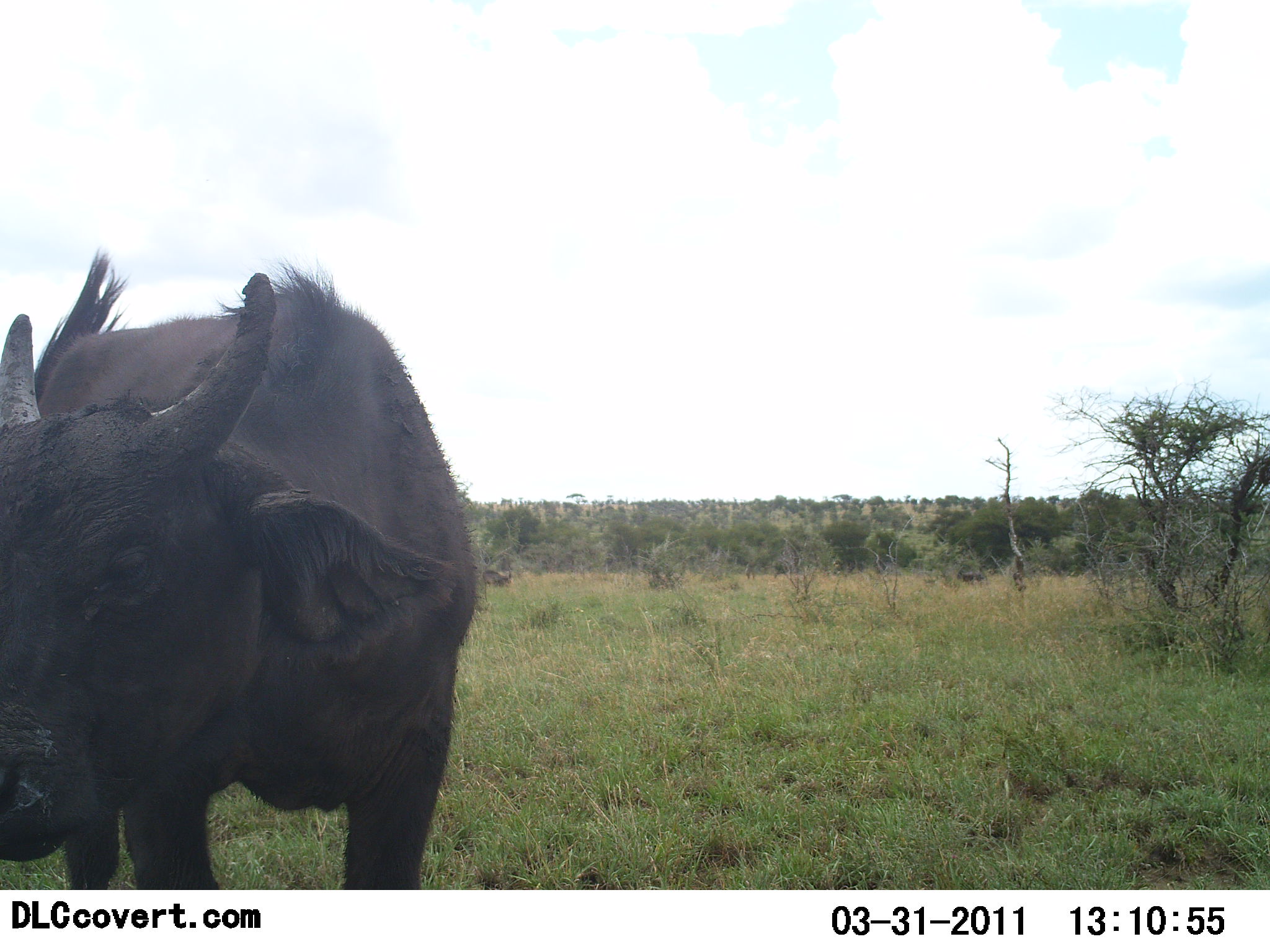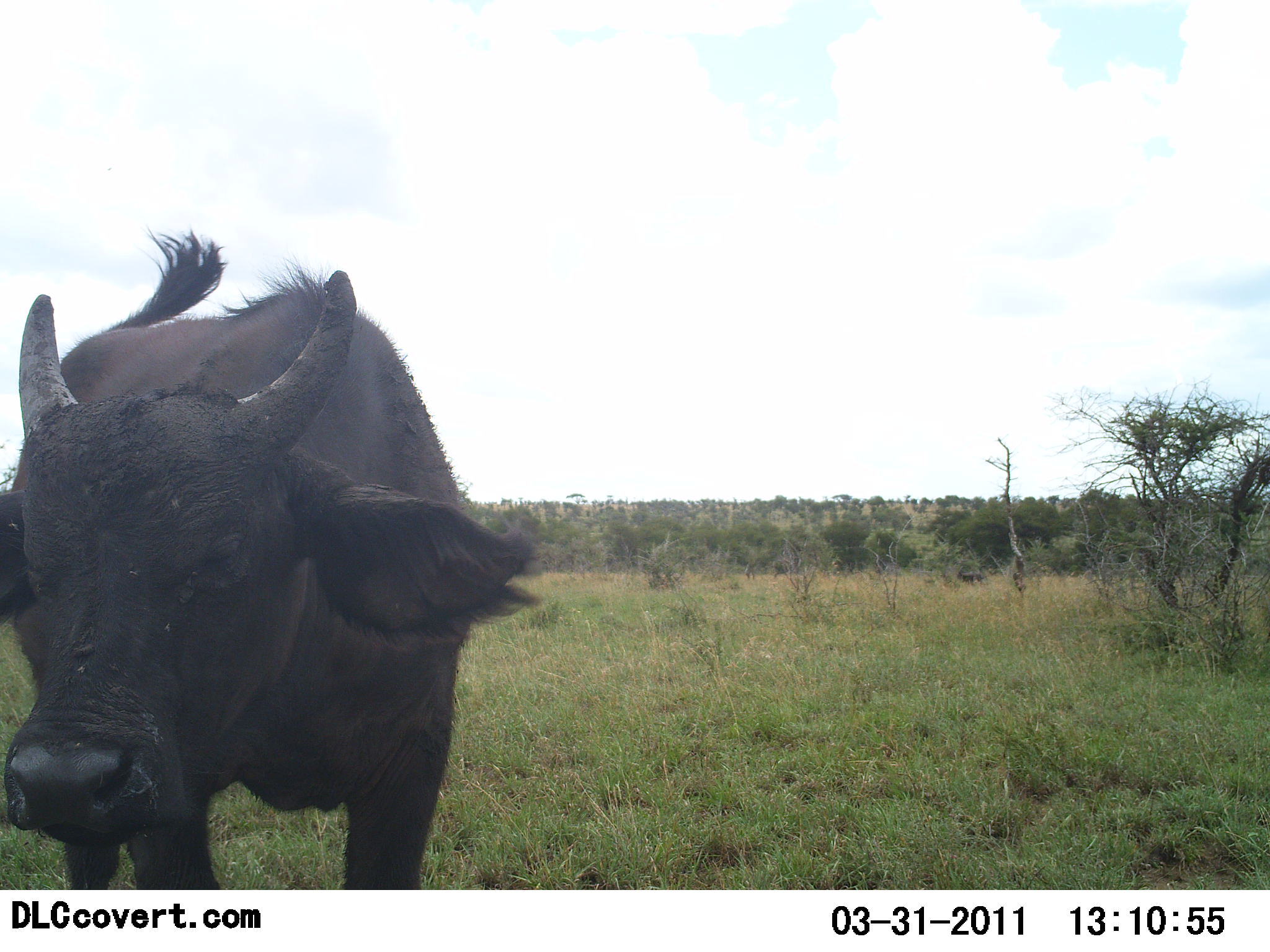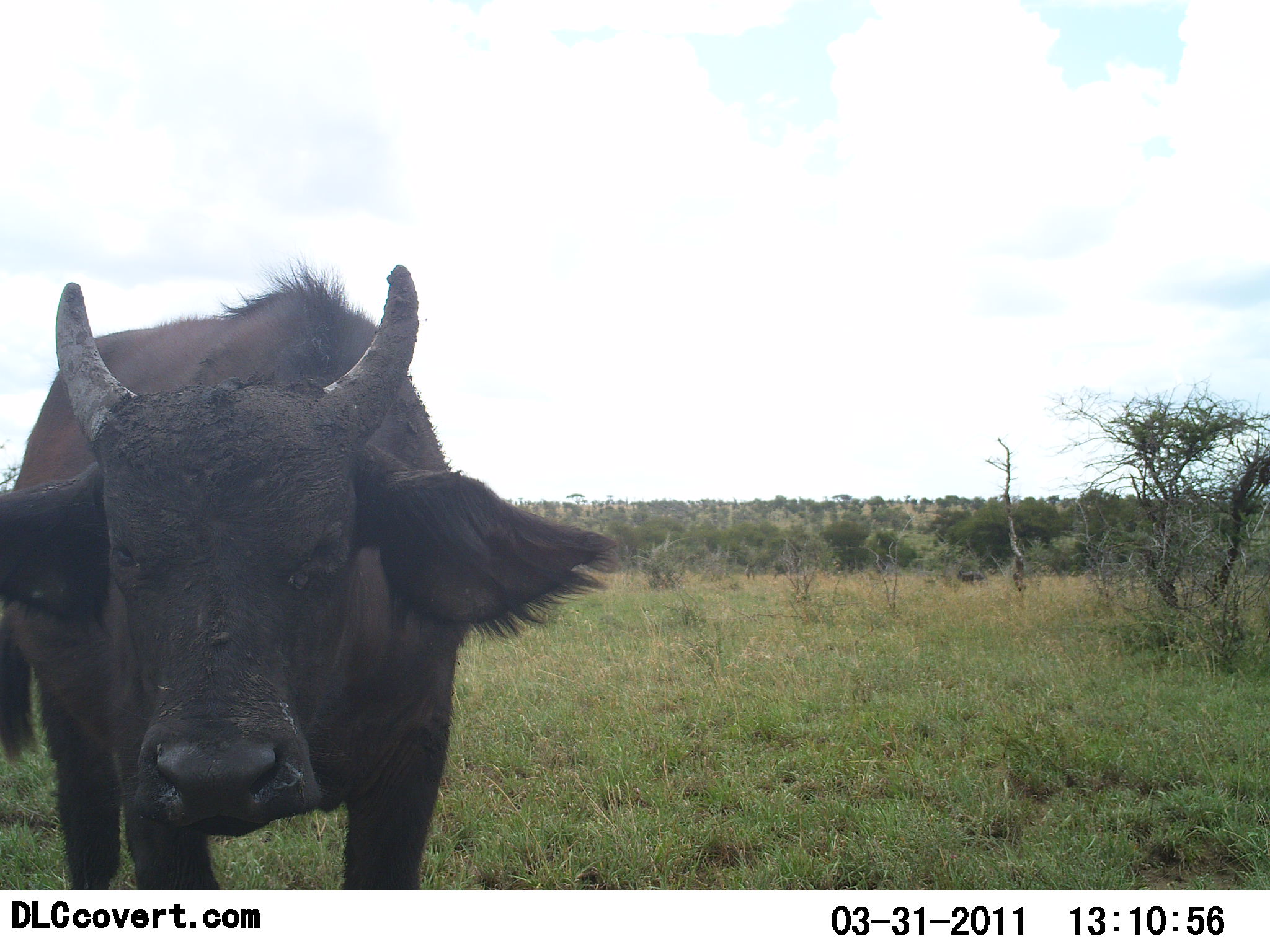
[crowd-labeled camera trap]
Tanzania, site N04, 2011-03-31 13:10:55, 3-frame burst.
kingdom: Animalia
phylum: Chordata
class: Mammalia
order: Artiodactyla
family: Bovidae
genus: Syncerus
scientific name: Syncerus caffer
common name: cape buffalo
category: buffalo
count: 1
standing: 100%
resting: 0%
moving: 0%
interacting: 0%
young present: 9%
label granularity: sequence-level